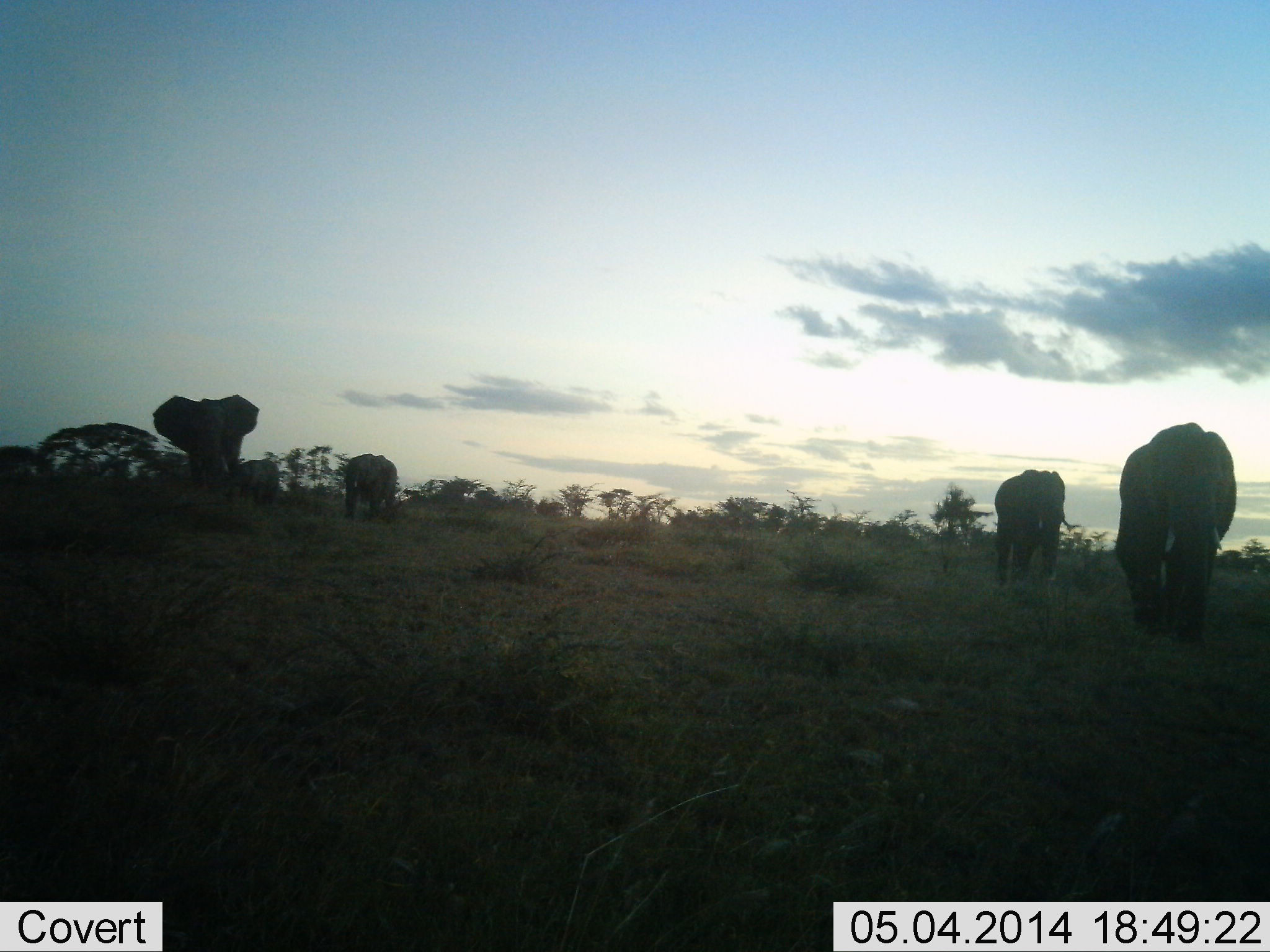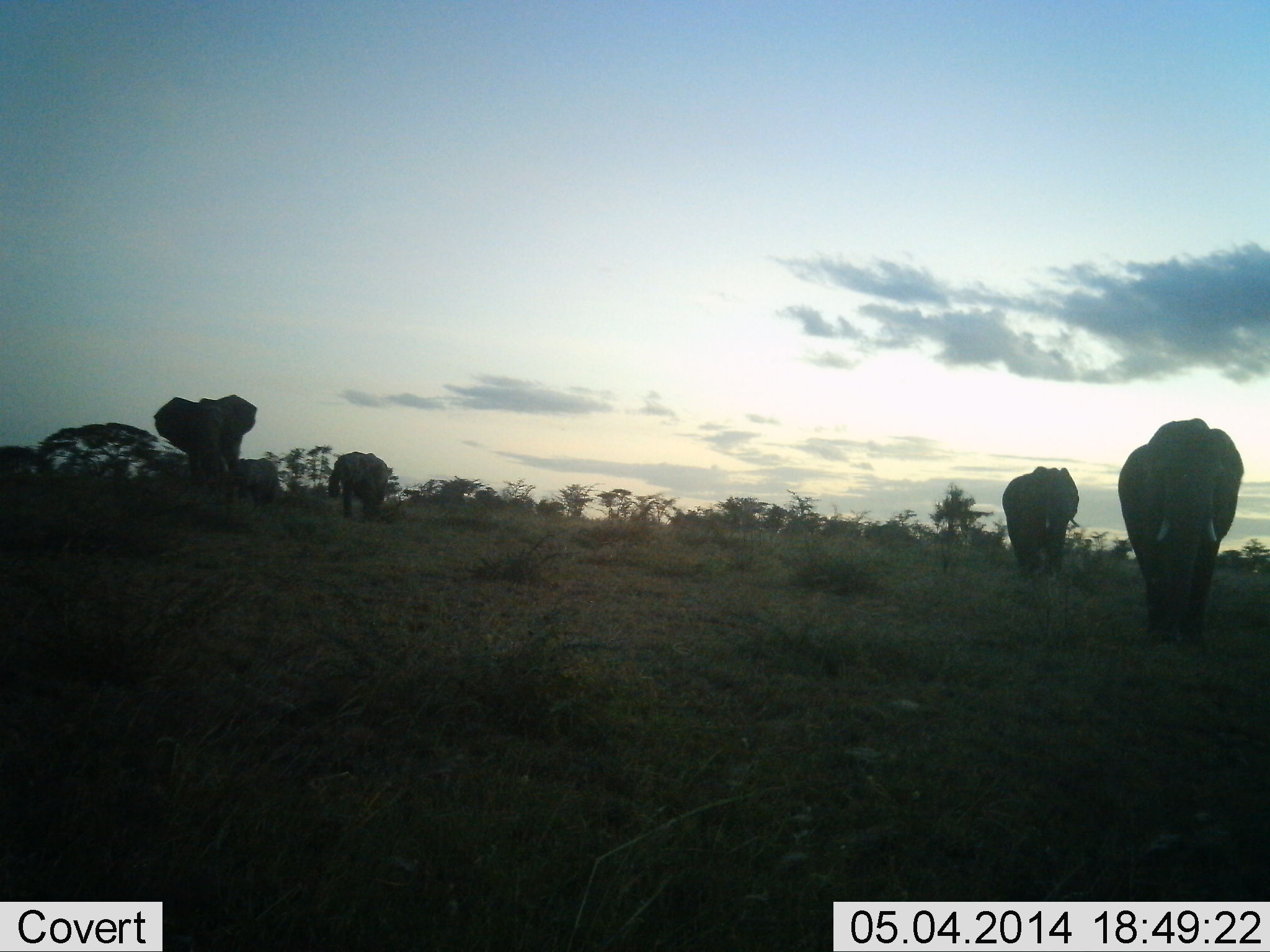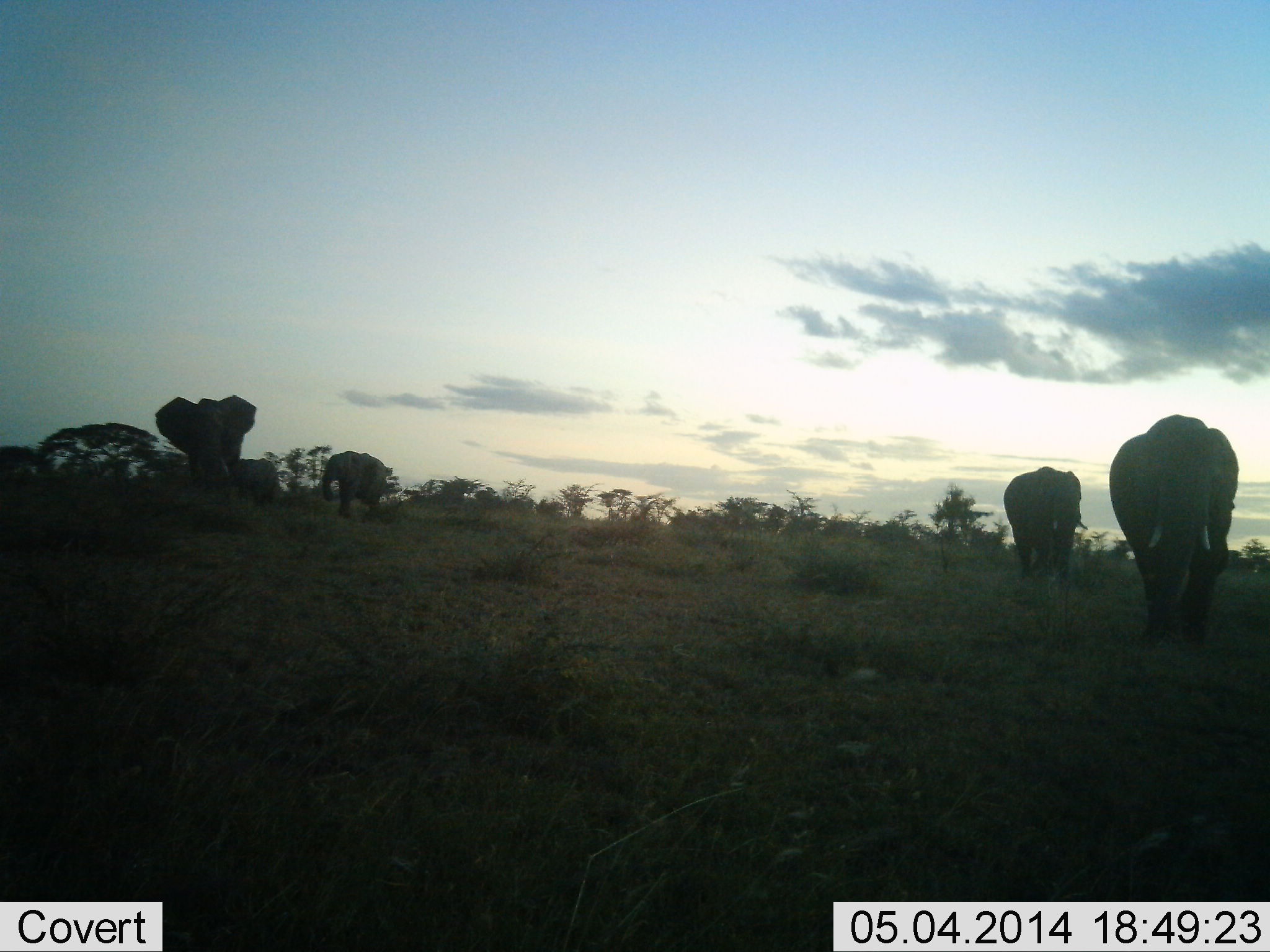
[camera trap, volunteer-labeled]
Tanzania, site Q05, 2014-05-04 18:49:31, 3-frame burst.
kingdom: Animalia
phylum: Chordata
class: Mammalia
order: Proboscidea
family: Elephantidae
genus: Loxodonta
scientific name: Loxodonta africana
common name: african bush elephant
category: elephant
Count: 5.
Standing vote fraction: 25%.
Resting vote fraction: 0%.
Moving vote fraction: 100%.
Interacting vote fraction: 0%.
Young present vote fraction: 8%.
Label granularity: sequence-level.